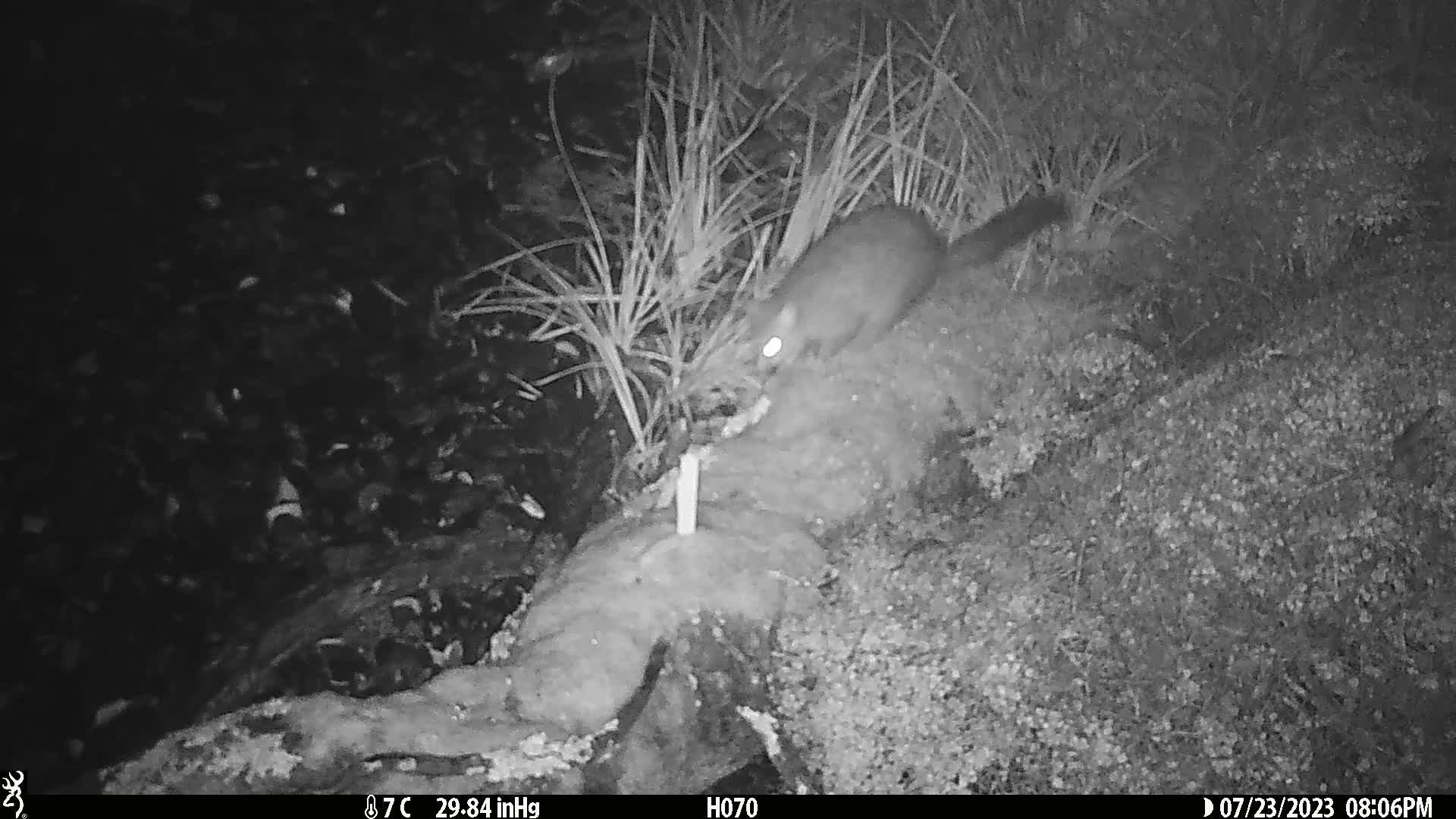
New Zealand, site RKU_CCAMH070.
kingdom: Animalia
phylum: Chordata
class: Mammalia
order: Diprotodontia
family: Phalangeridae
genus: Trichosurus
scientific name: Trichosurus vulpecula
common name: common brushtail possum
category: possum